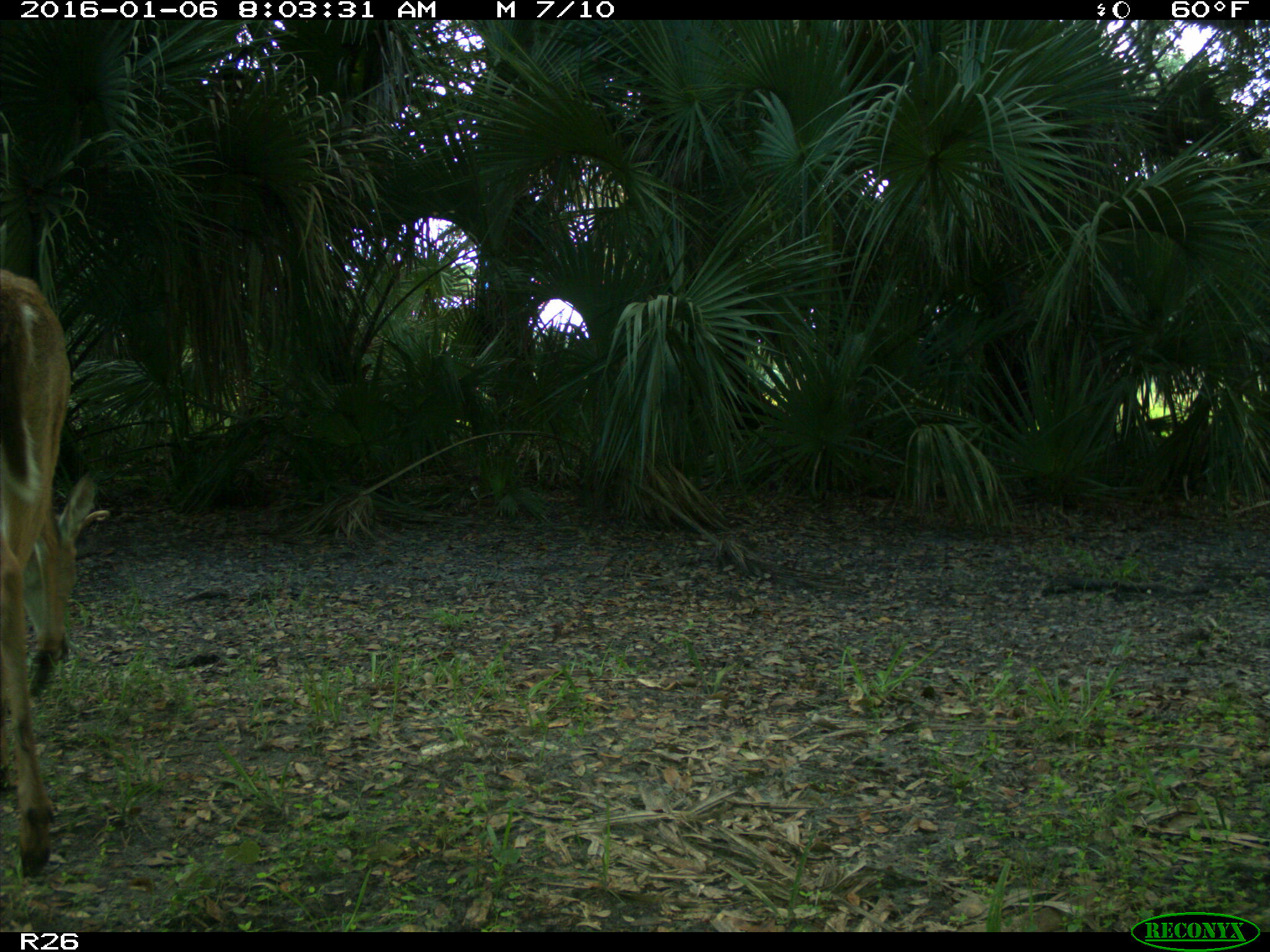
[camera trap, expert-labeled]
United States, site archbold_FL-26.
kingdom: Animalia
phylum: Chordata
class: Mammalia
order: Artiodactyla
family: Cervidae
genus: Odocoileus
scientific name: Odocoileus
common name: deer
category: unidentified deer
Unidentified deer (deer) (Odocoileus).